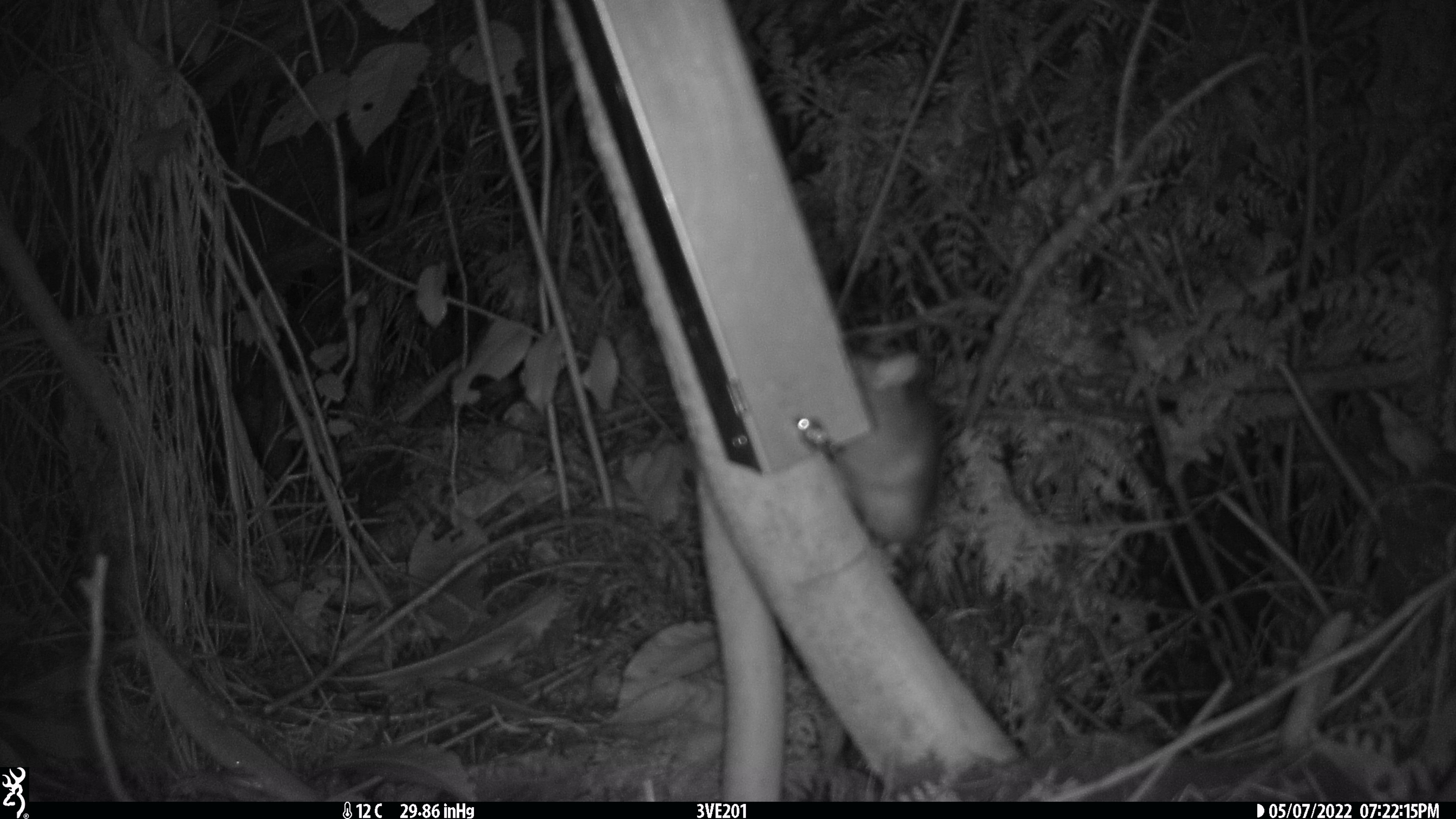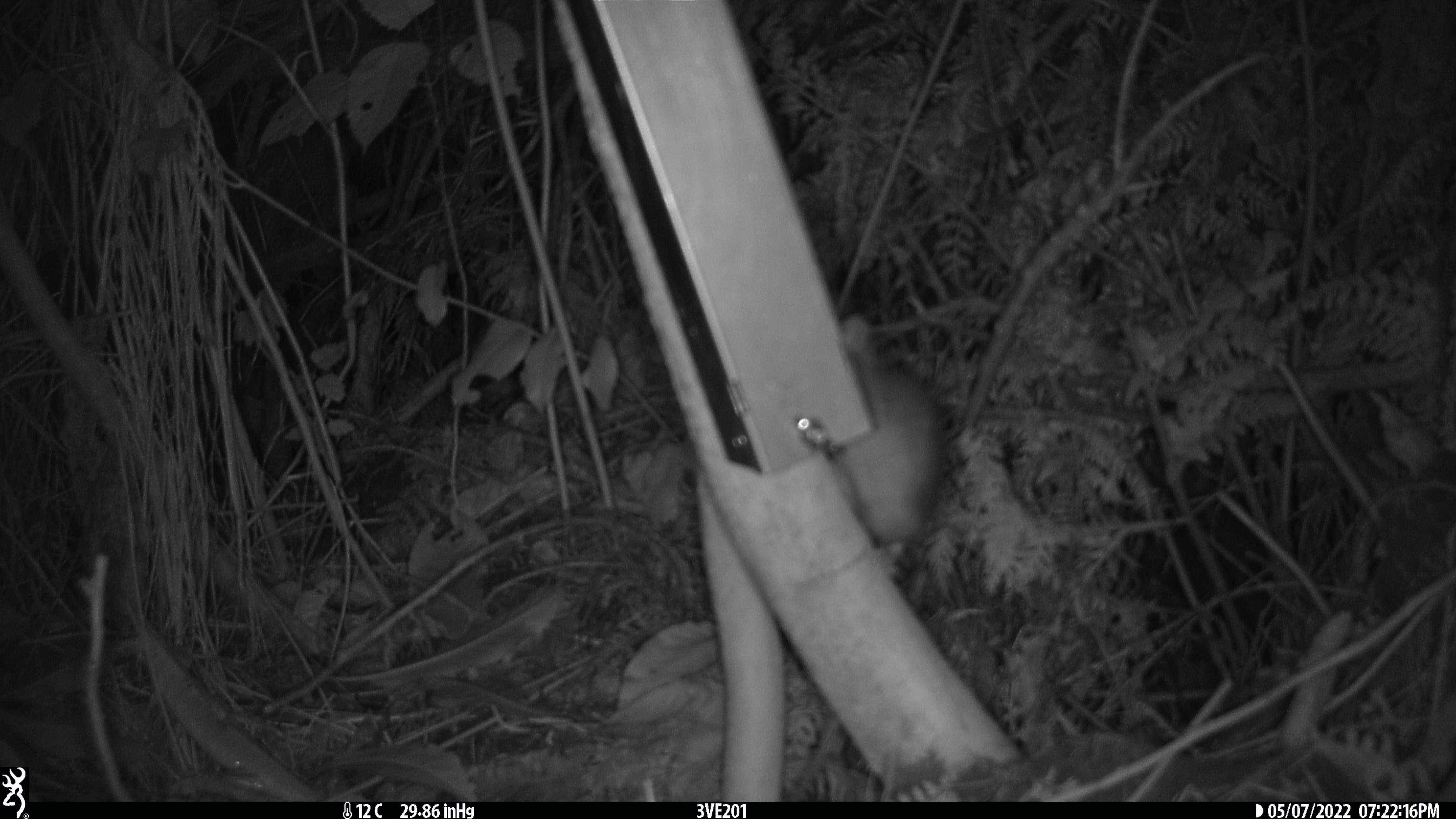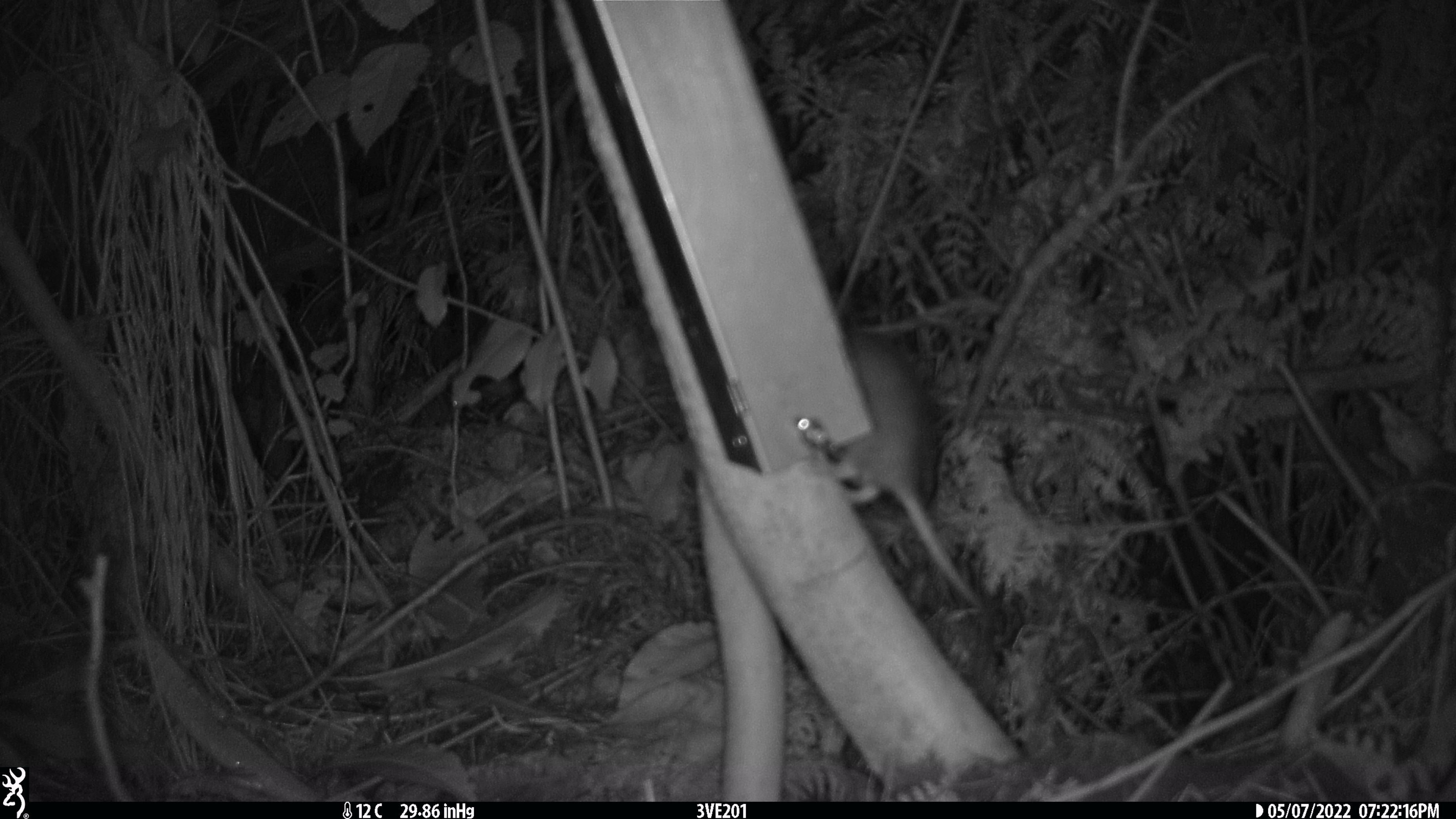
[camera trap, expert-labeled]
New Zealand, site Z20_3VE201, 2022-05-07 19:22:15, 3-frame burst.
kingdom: Animalia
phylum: Chordata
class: Mammalia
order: Rodentia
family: Muridae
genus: Rattus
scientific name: Rattus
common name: rat